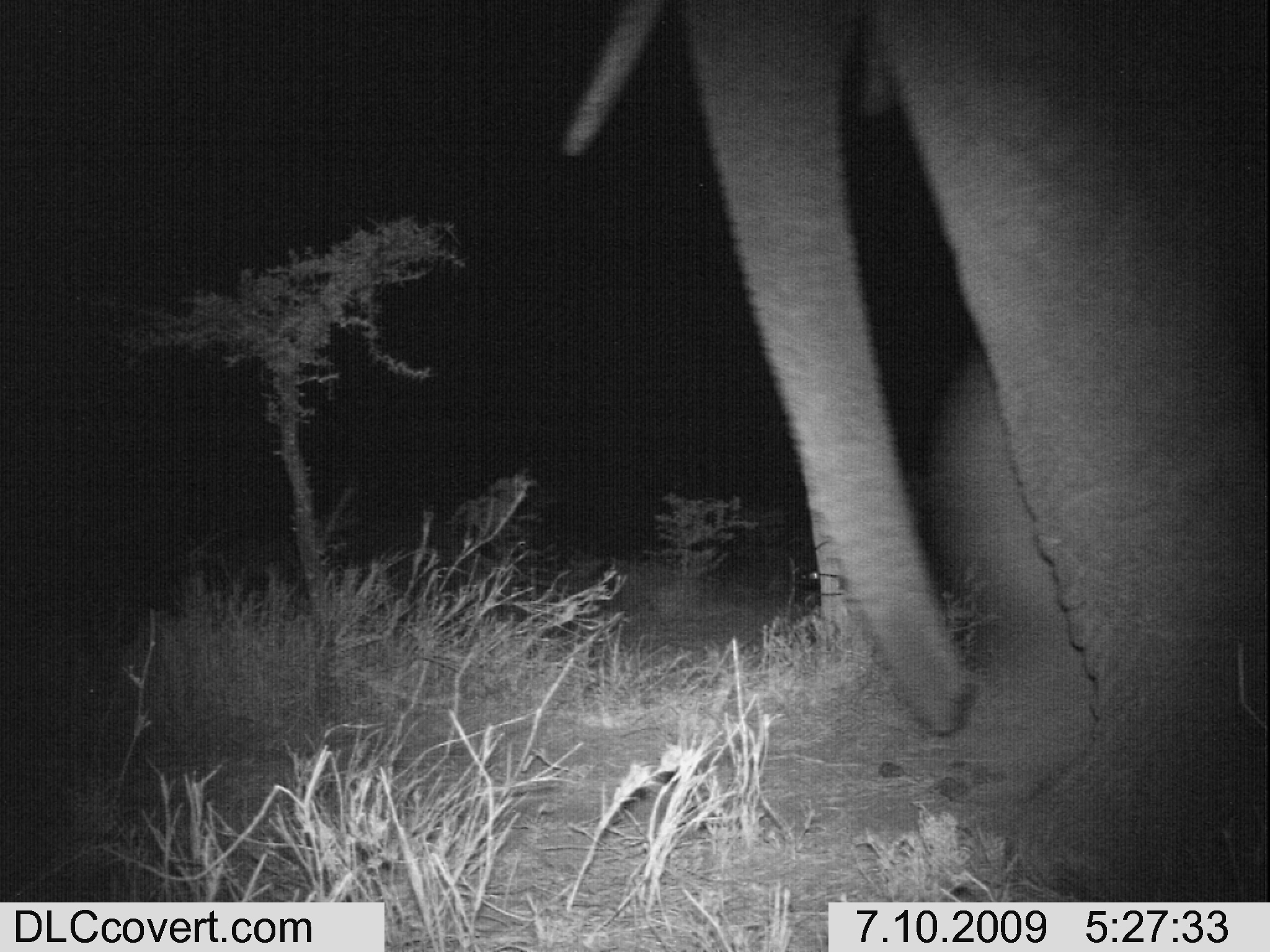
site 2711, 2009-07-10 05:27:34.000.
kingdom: Animalia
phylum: Chordata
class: Mammalia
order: Proboscidea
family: Elephantidae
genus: Loxodonta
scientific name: Loxodonta africana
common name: african bush elephant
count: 1